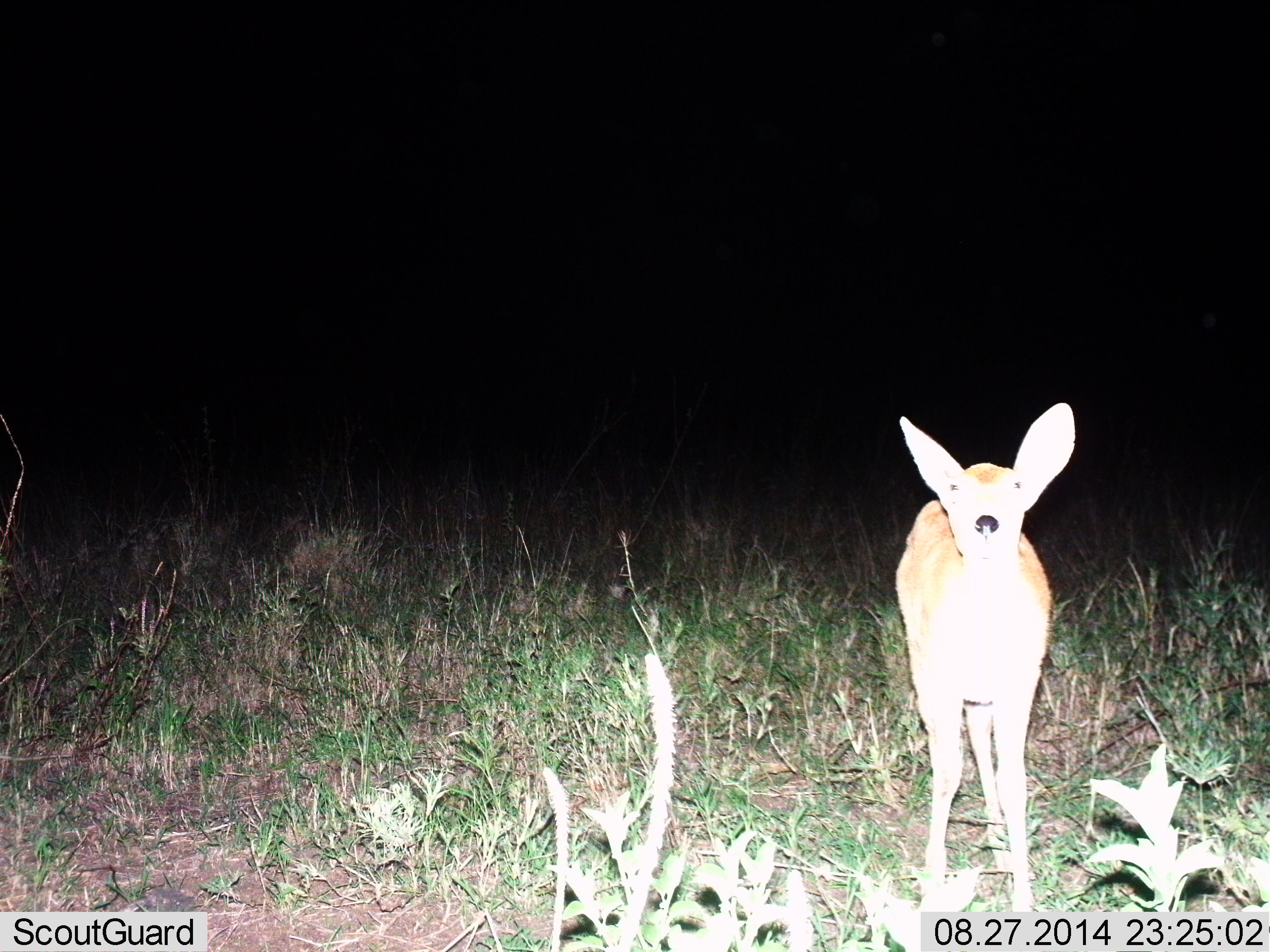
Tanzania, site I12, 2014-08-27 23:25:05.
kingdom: Animalia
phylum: Chordata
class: Mammalia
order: Artiodactyla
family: Bovidae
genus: Redunca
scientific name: Redunca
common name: reedbuck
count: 1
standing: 100%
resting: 0%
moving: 0%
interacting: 0%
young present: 0%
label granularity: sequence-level